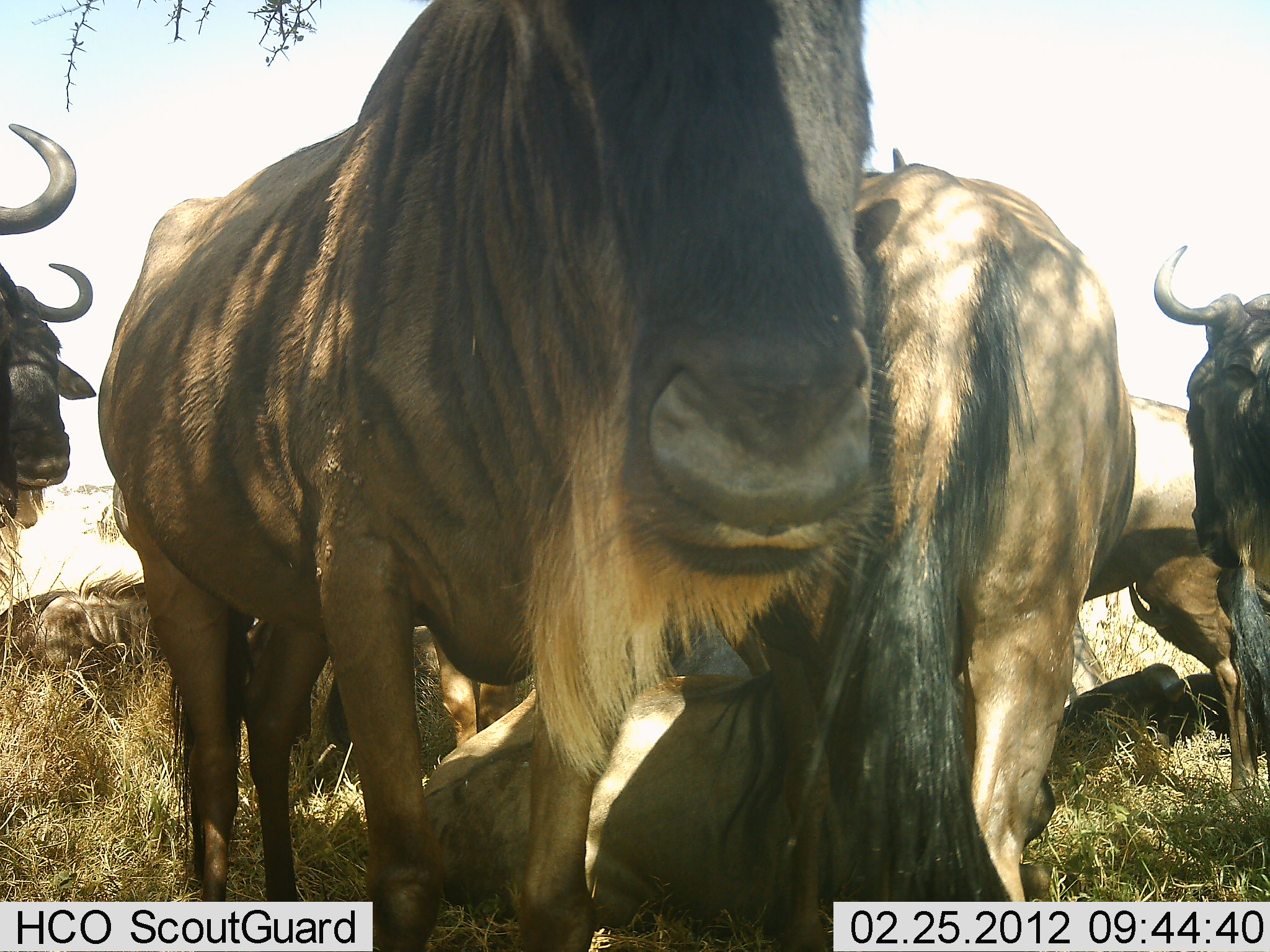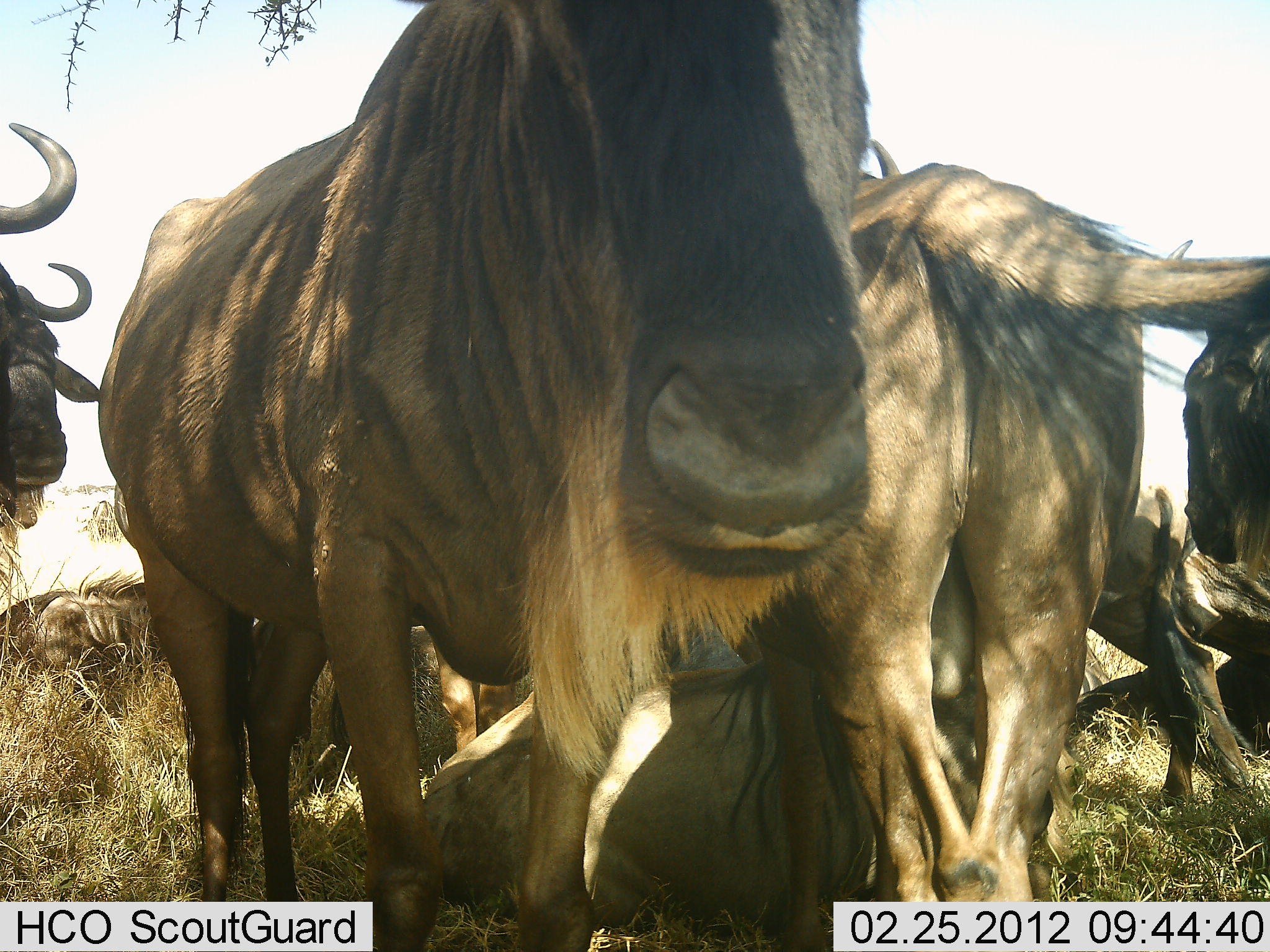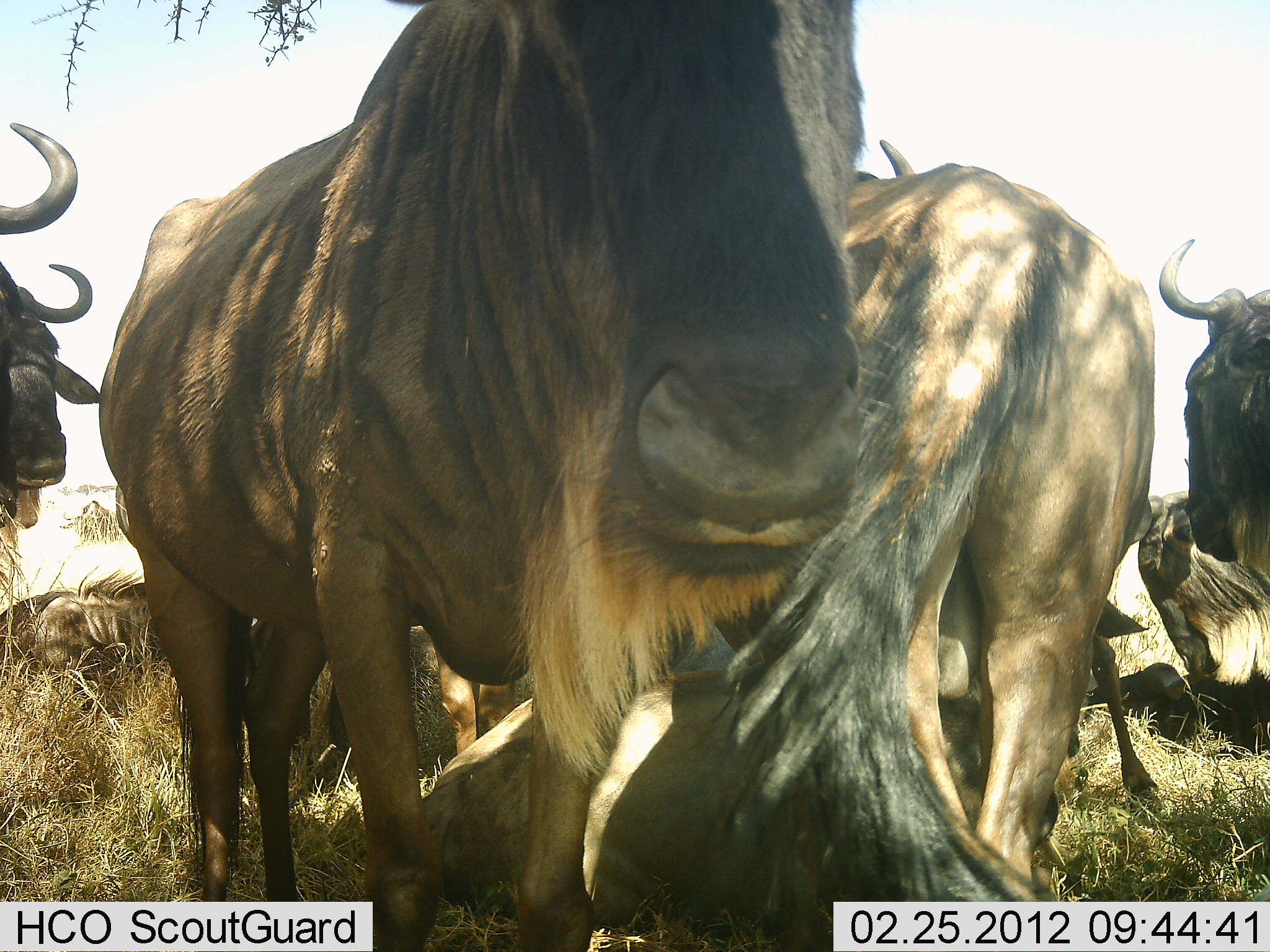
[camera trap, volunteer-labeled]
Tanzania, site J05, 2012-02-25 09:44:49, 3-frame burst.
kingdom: Animalia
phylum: Chordata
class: Mammalia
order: Artiodactyla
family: Bovidae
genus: Connochaetes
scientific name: Connochaetes taurinus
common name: blue wildebeest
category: wildebeest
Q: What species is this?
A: Wildebeest (blue wildebeest) (Connochaetes taurinus).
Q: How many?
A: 8.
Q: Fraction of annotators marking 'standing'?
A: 88%.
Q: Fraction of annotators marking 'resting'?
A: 94%.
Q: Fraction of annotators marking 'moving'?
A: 6%.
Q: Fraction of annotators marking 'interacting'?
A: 12%.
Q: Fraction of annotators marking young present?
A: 6%.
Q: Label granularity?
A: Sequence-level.